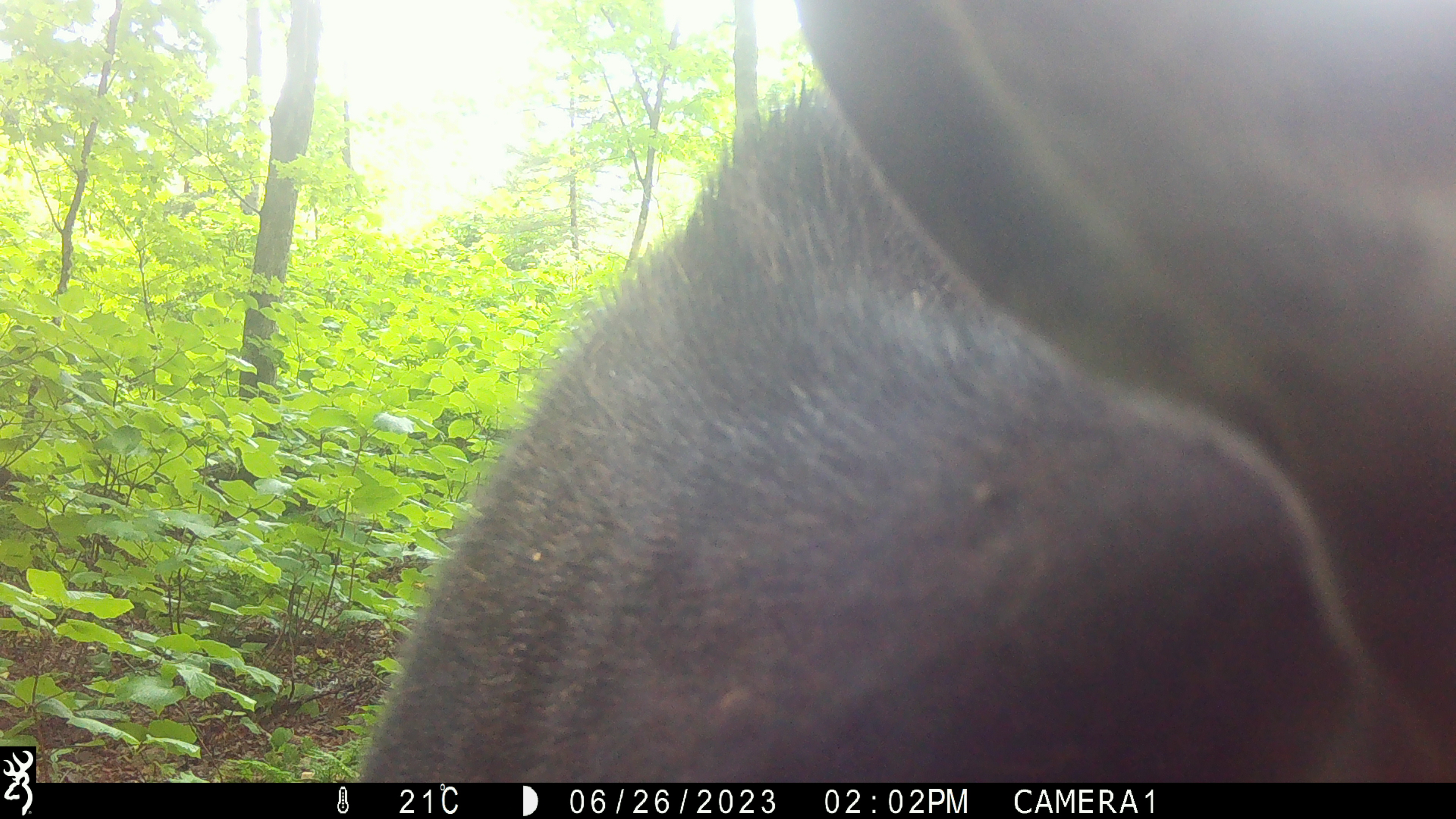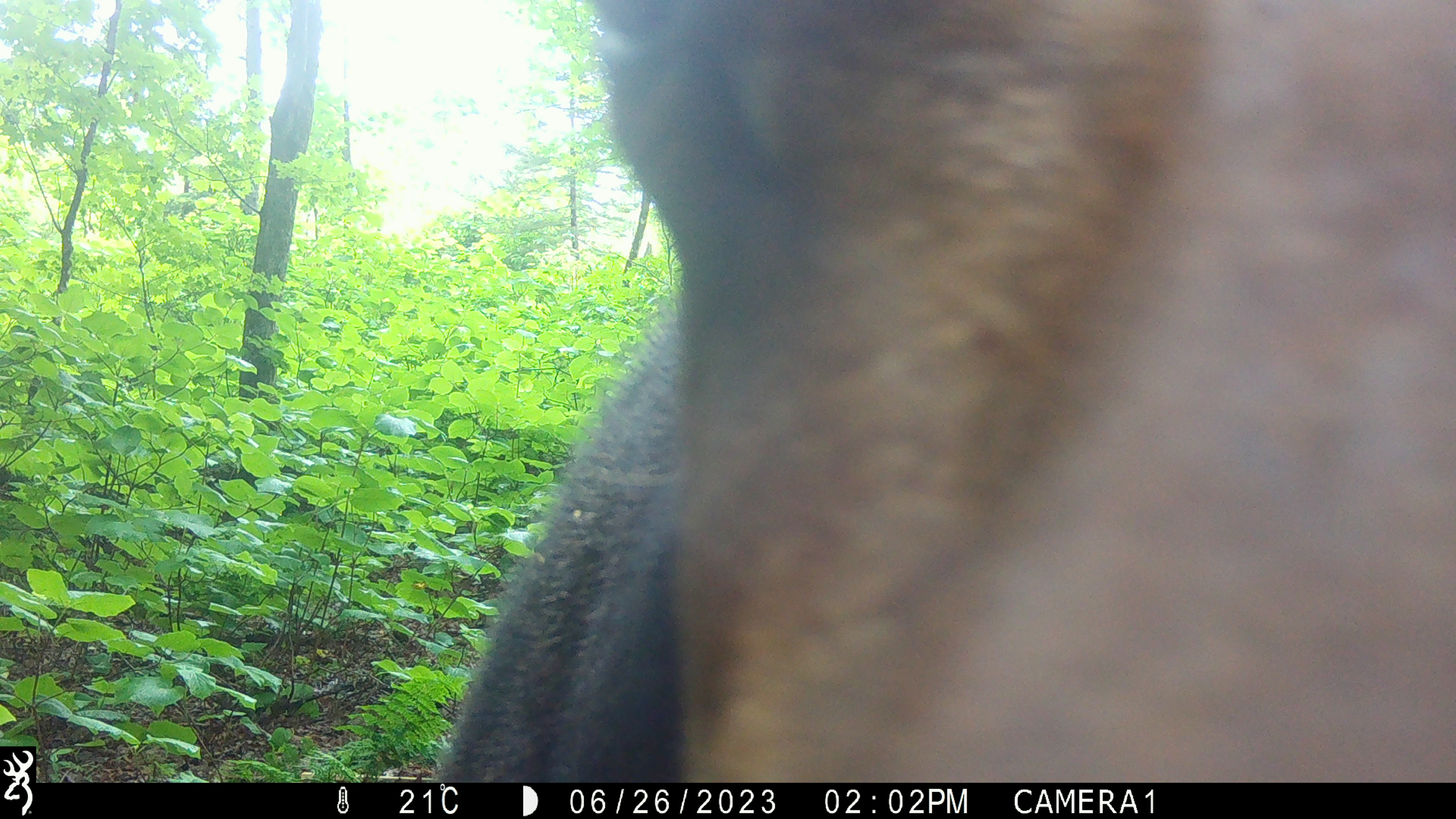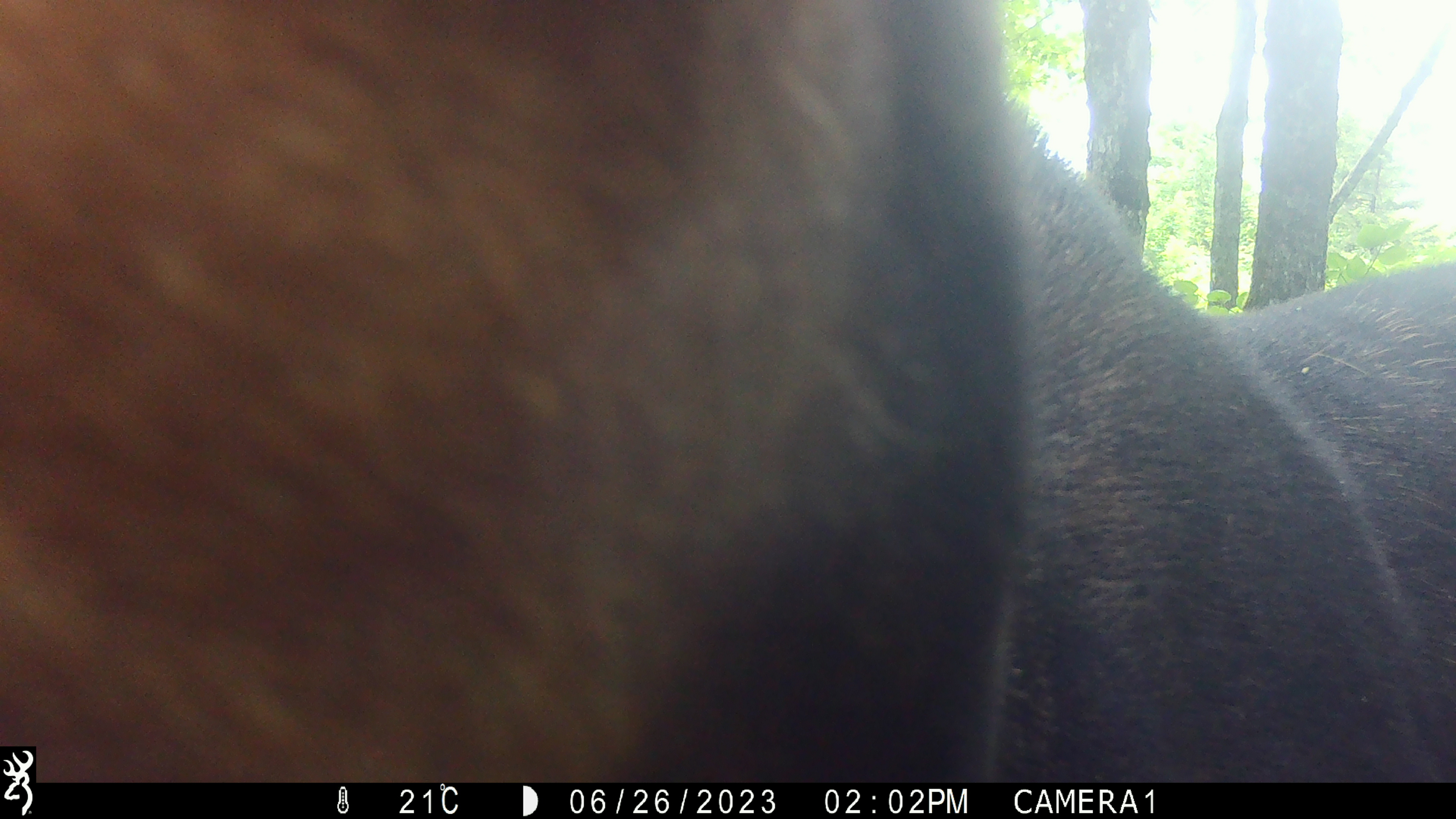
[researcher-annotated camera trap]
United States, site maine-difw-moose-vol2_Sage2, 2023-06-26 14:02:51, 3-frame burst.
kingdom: Animalia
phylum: Chordata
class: Mammalia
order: Artiodactyla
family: Cervidae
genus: Alces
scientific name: Alces alces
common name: moose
Moose (Alces alces).